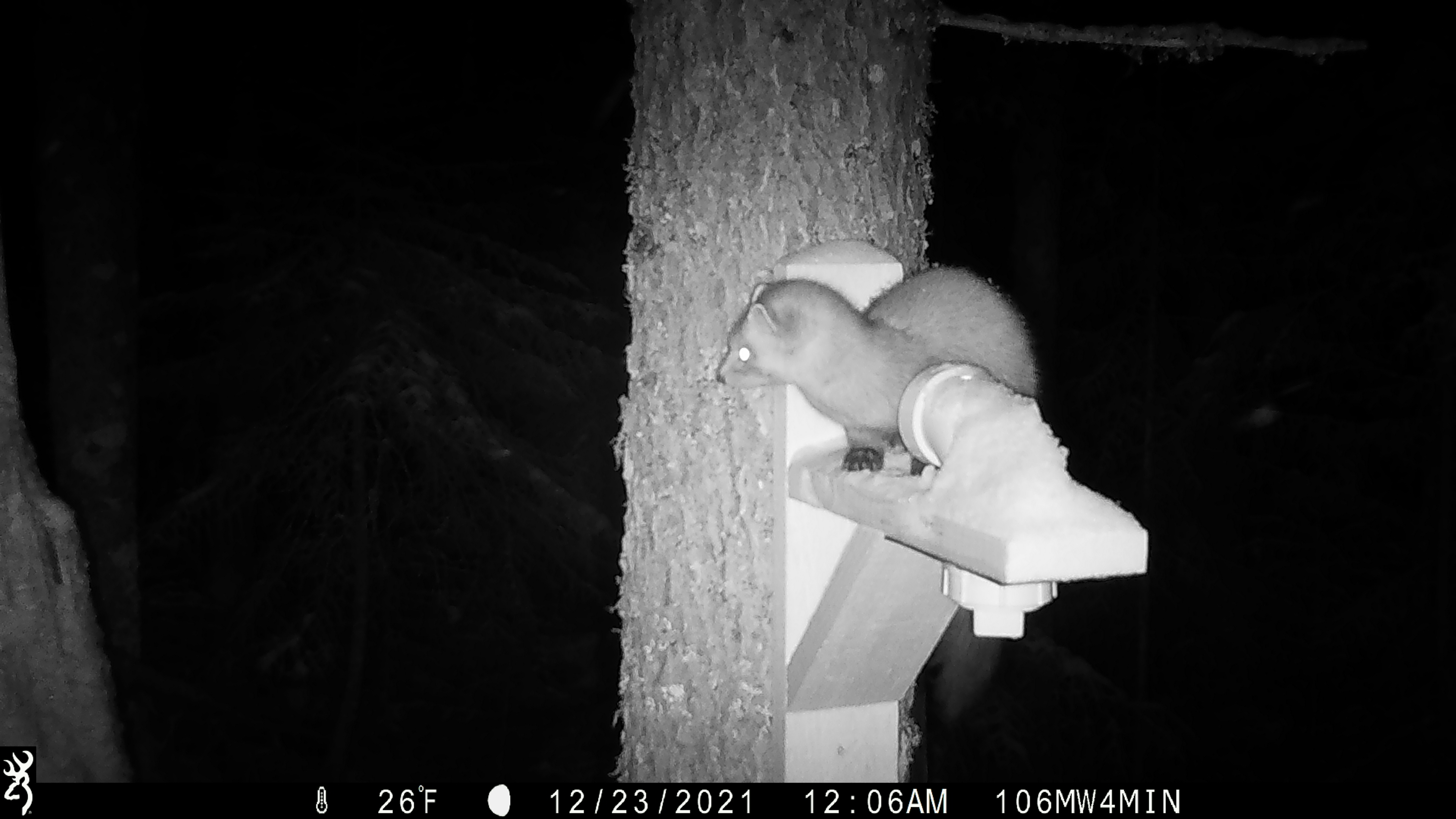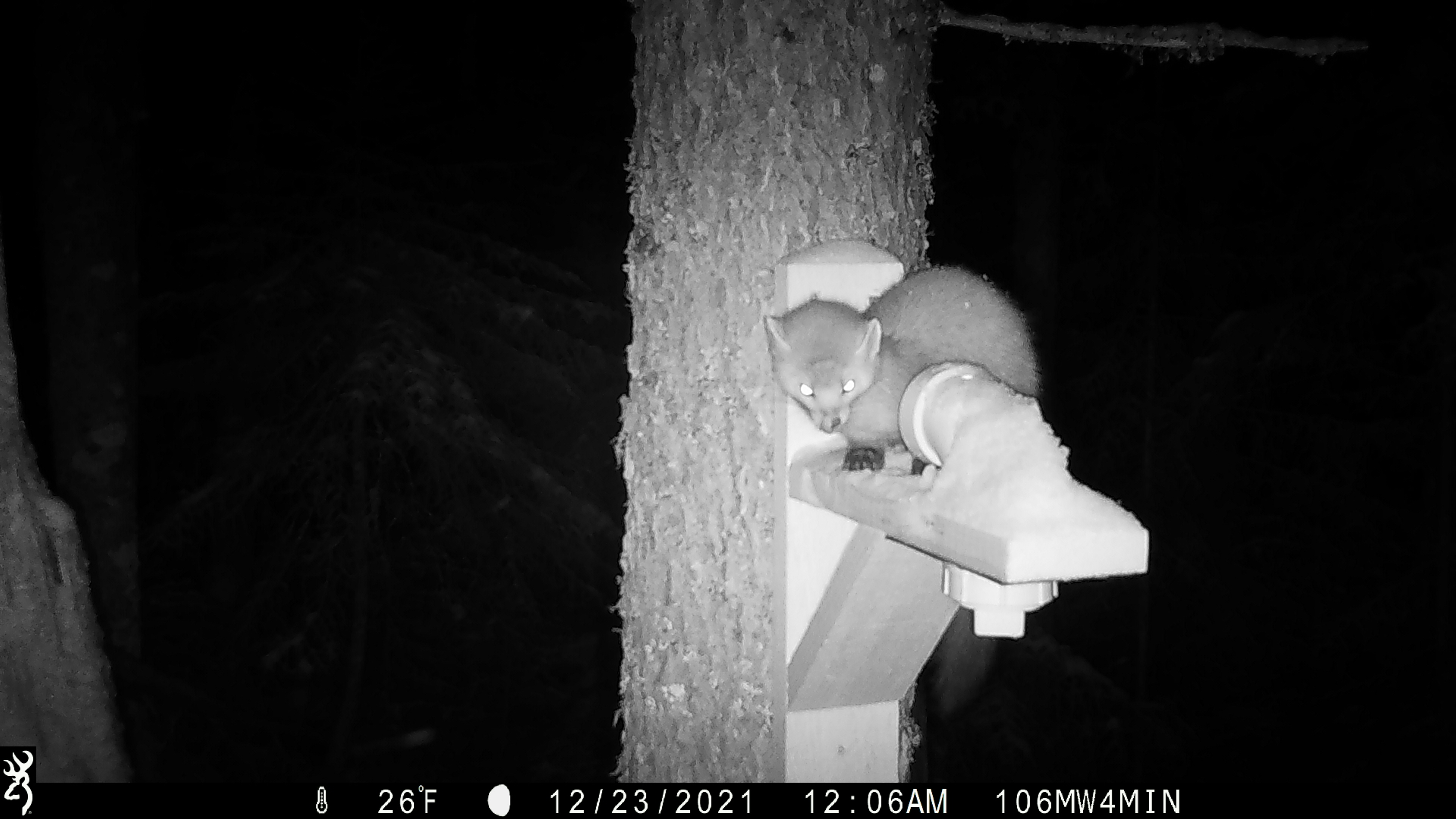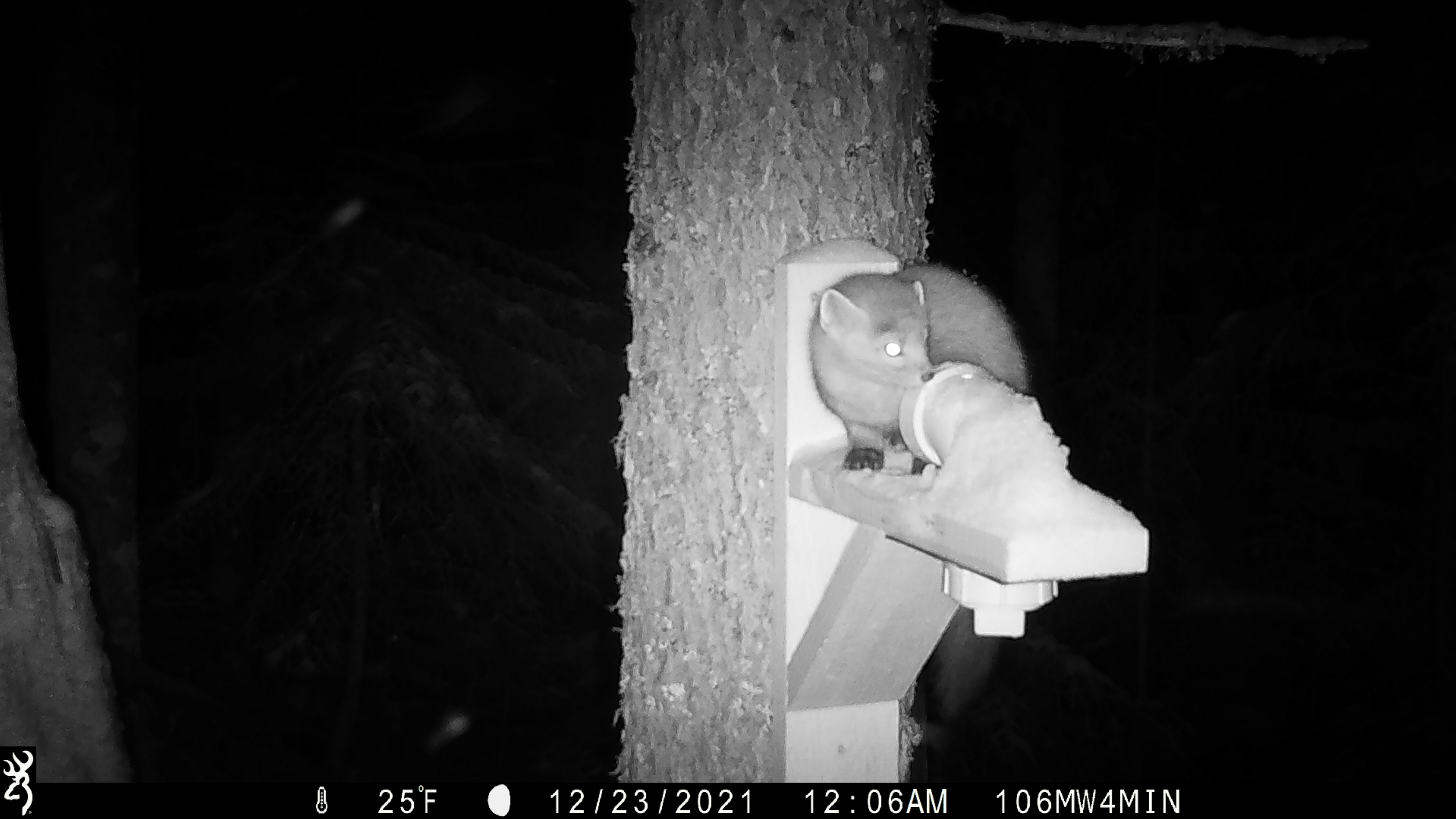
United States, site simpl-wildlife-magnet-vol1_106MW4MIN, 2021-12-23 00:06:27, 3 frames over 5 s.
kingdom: Animalia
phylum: Chordata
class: Mammalia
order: Carnivora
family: Mustelidae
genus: Martes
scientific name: Martes americana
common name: american marten